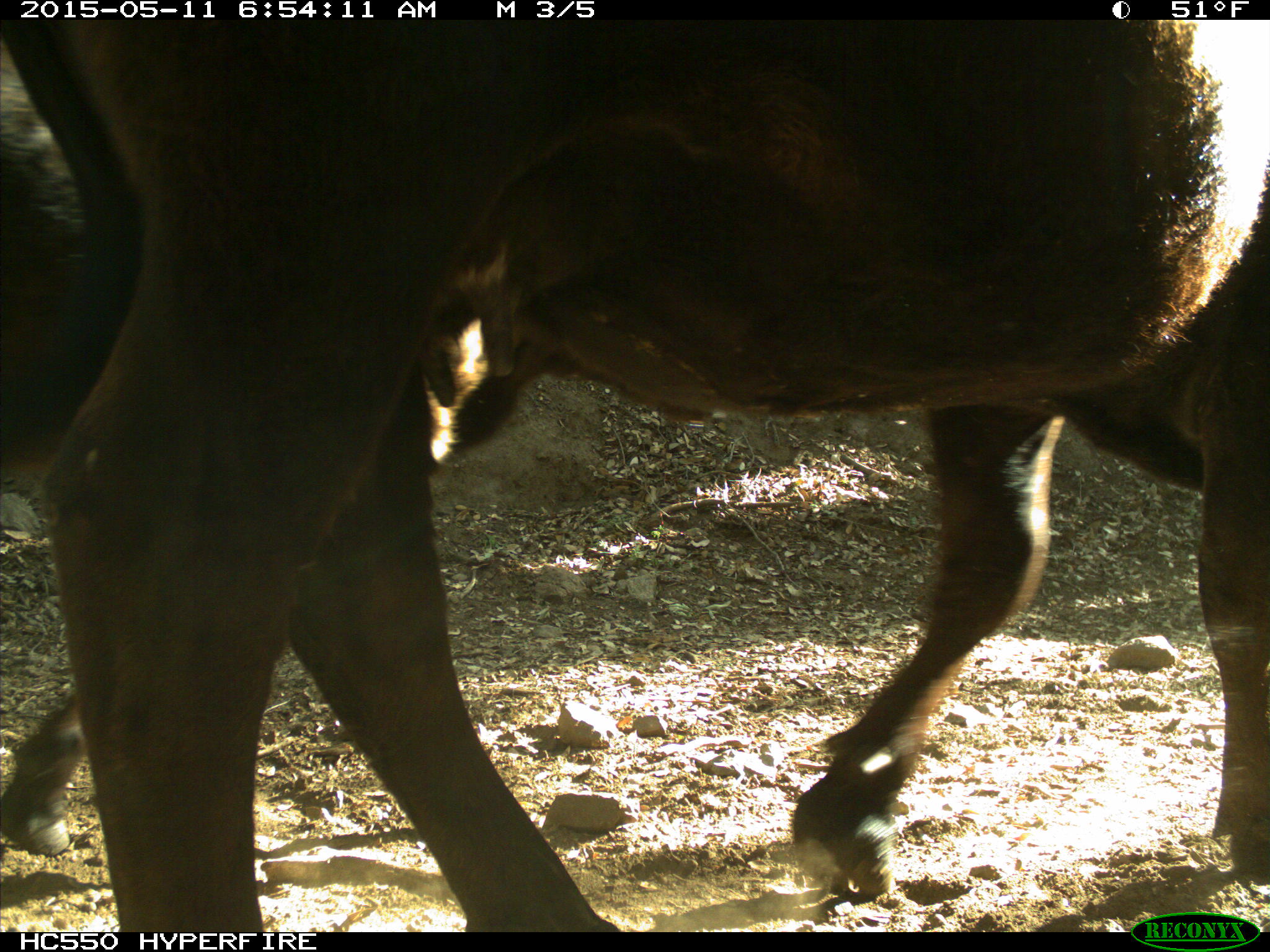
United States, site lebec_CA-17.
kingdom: Animalia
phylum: Chordata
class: Mammalia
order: Artiodactyla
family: Bovidae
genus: Bos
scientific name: Bos taurus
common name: domestic cow